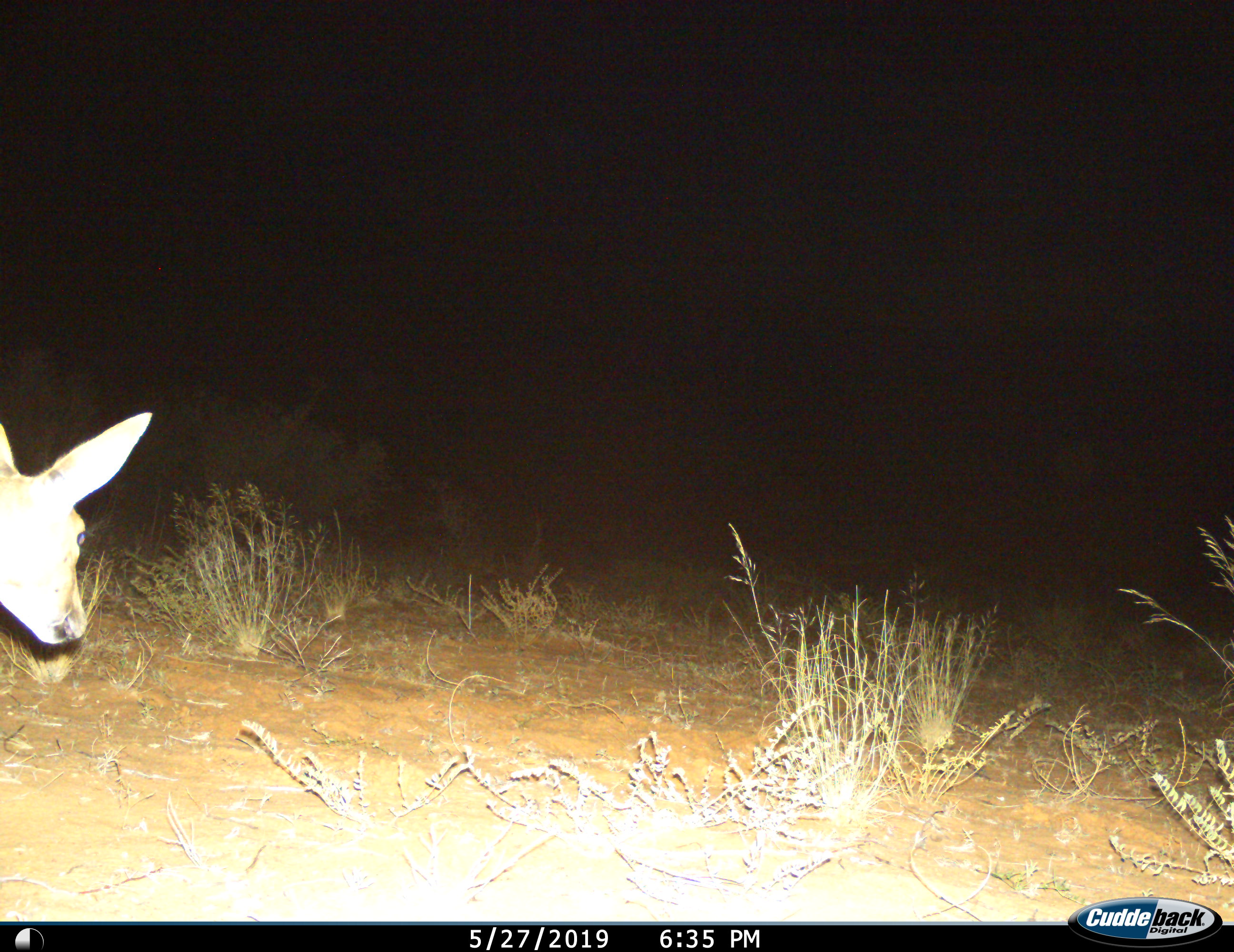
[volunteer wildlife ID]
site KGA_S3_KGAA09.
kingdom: Animalia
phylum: Chordata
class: Mammalia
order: Artiodactyla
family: Bovidae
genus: Sylvicapra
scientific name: Sylvicapra grimmia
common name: common duiker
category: duikercommongrey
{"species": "duikercommongrey (common duiker) (Sylvicapra grimmia)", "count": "1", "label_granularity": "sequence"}